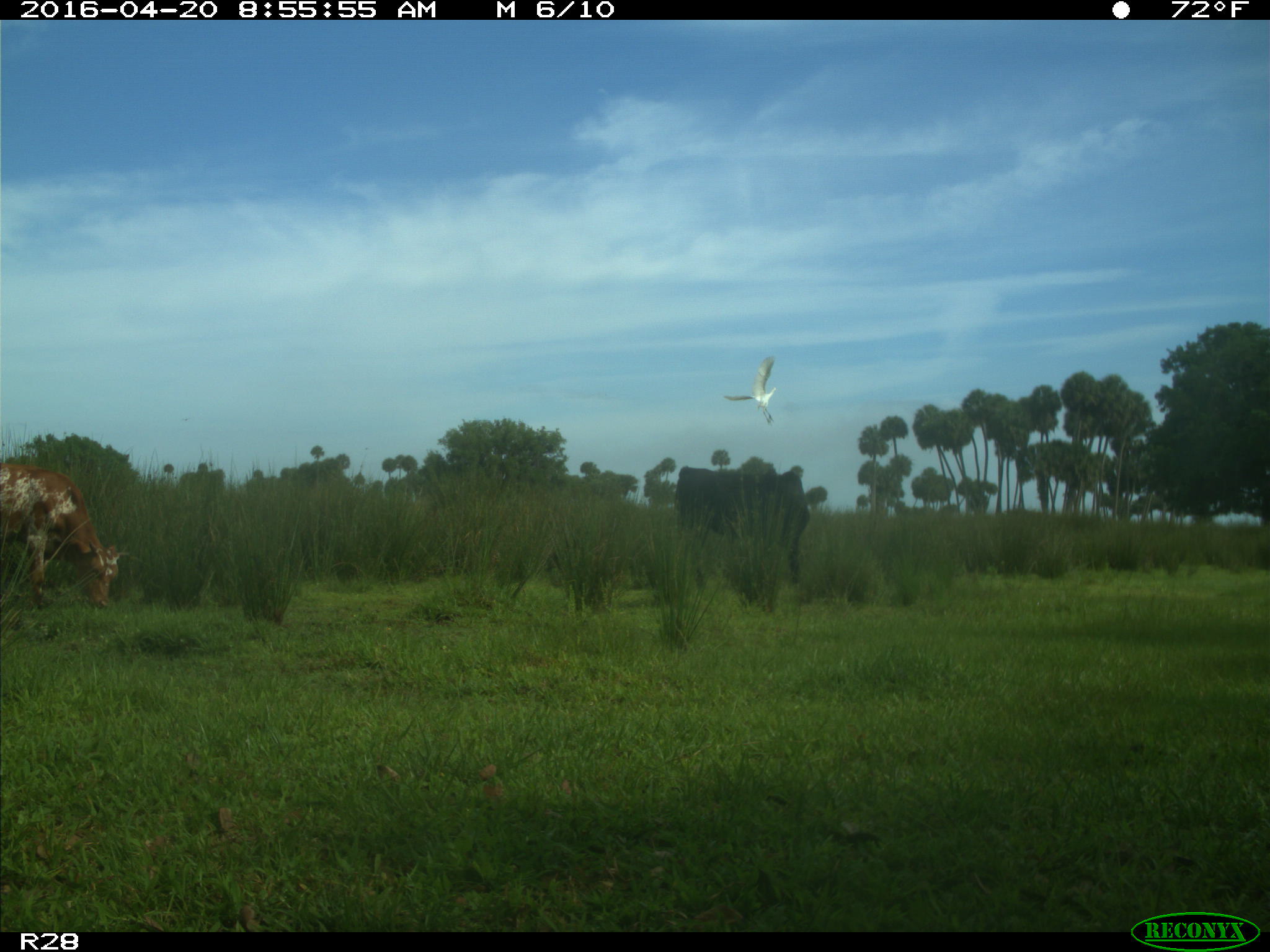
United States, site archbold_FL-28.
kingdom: Animalia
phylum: Chordata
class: Mammalia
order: Artiodactyla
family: Bovidae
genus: Bos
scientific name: Bos taurus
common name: domestic cow